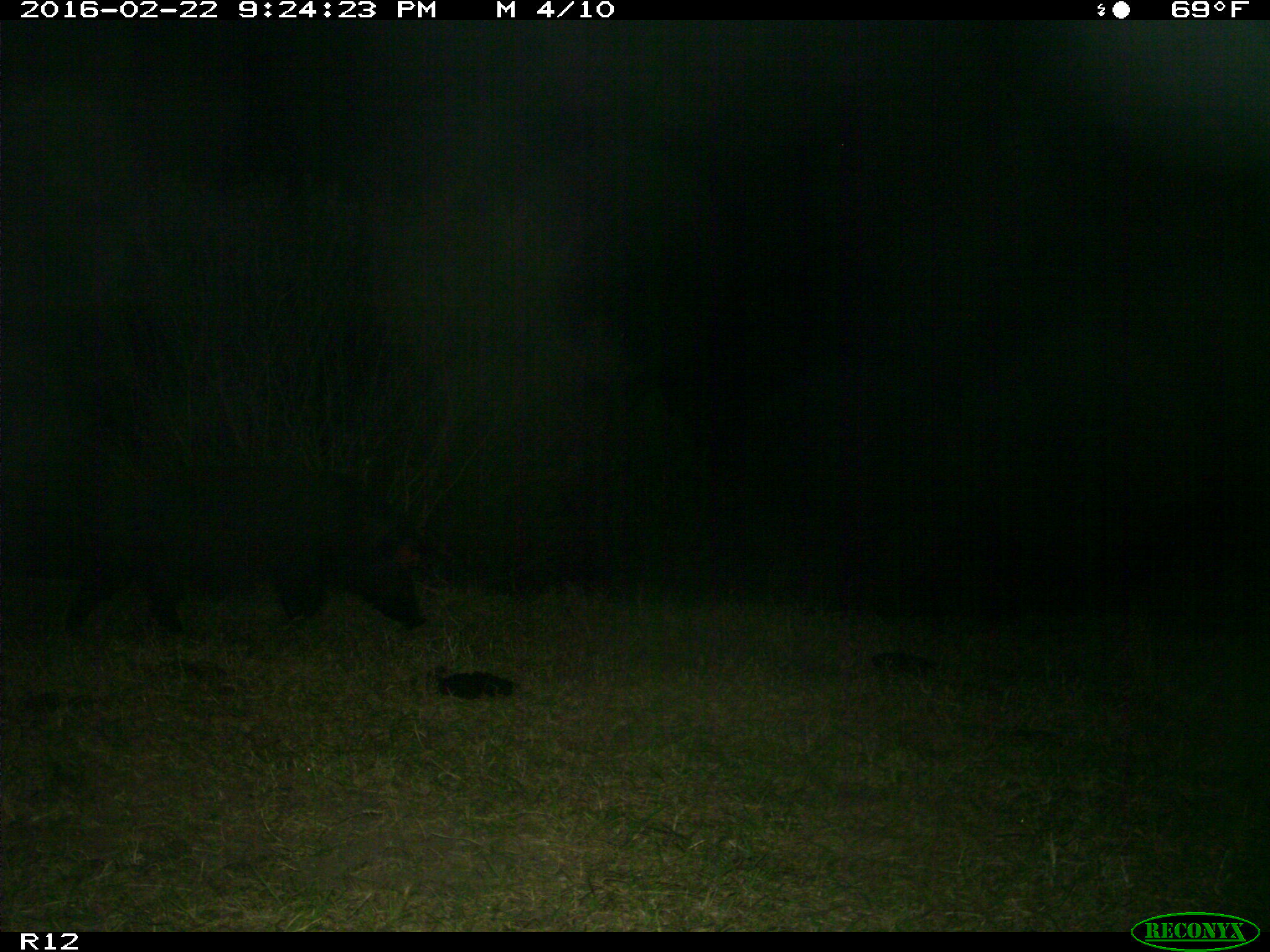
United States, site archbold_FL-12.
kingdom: Animalia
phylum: Chordata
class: Mammalia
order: Artiodactyla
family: Suidae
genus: Sus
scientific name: Sus scrofa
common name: wild boar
Sus scrofa (wild boar).